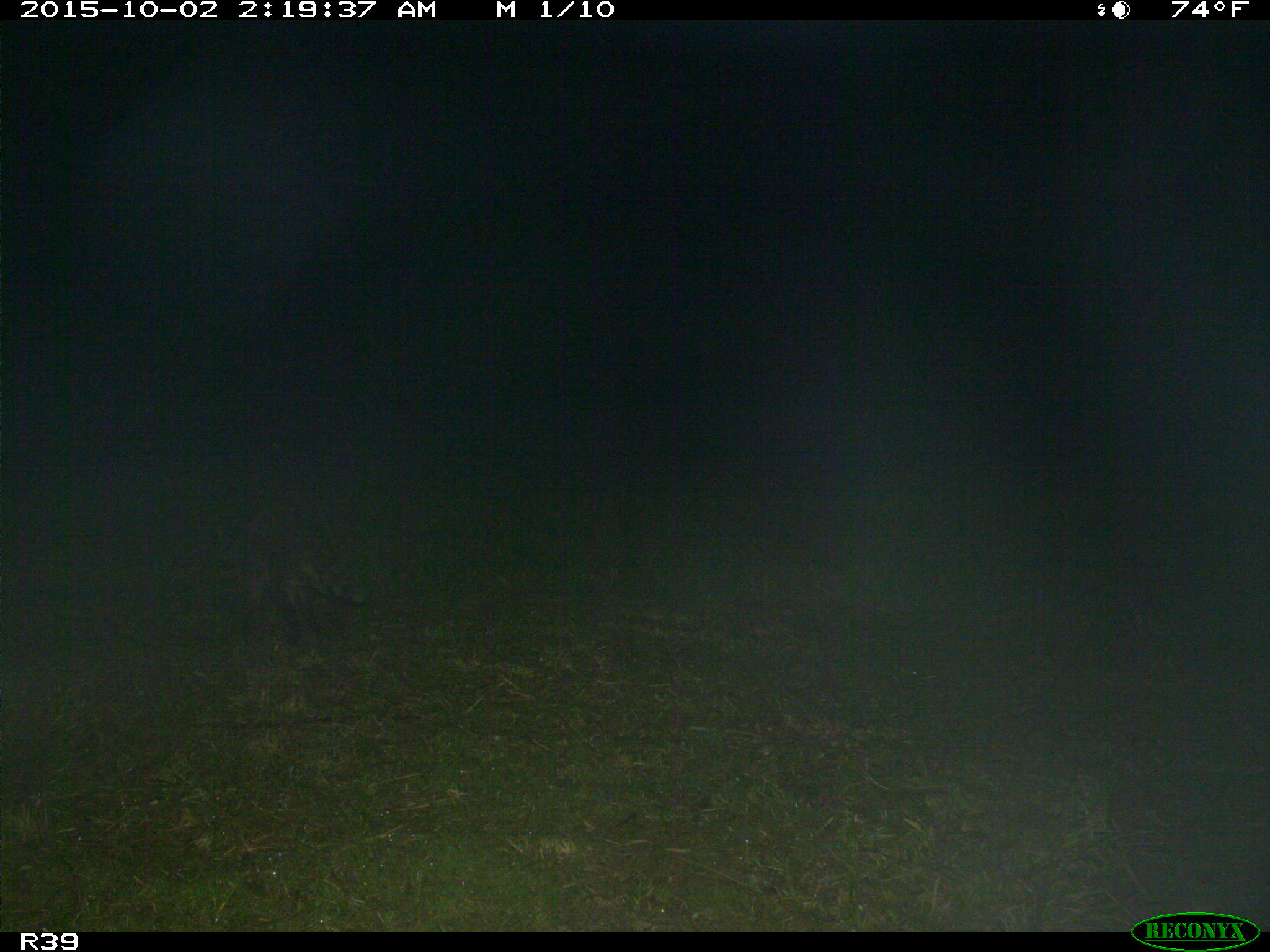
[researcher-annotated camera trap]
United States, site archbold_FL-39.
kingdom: Animalia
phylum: Chordata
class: Mammalia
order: Carnivora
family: Procyonidae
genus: Procyon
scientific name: Procyon lotor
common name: common raccoon